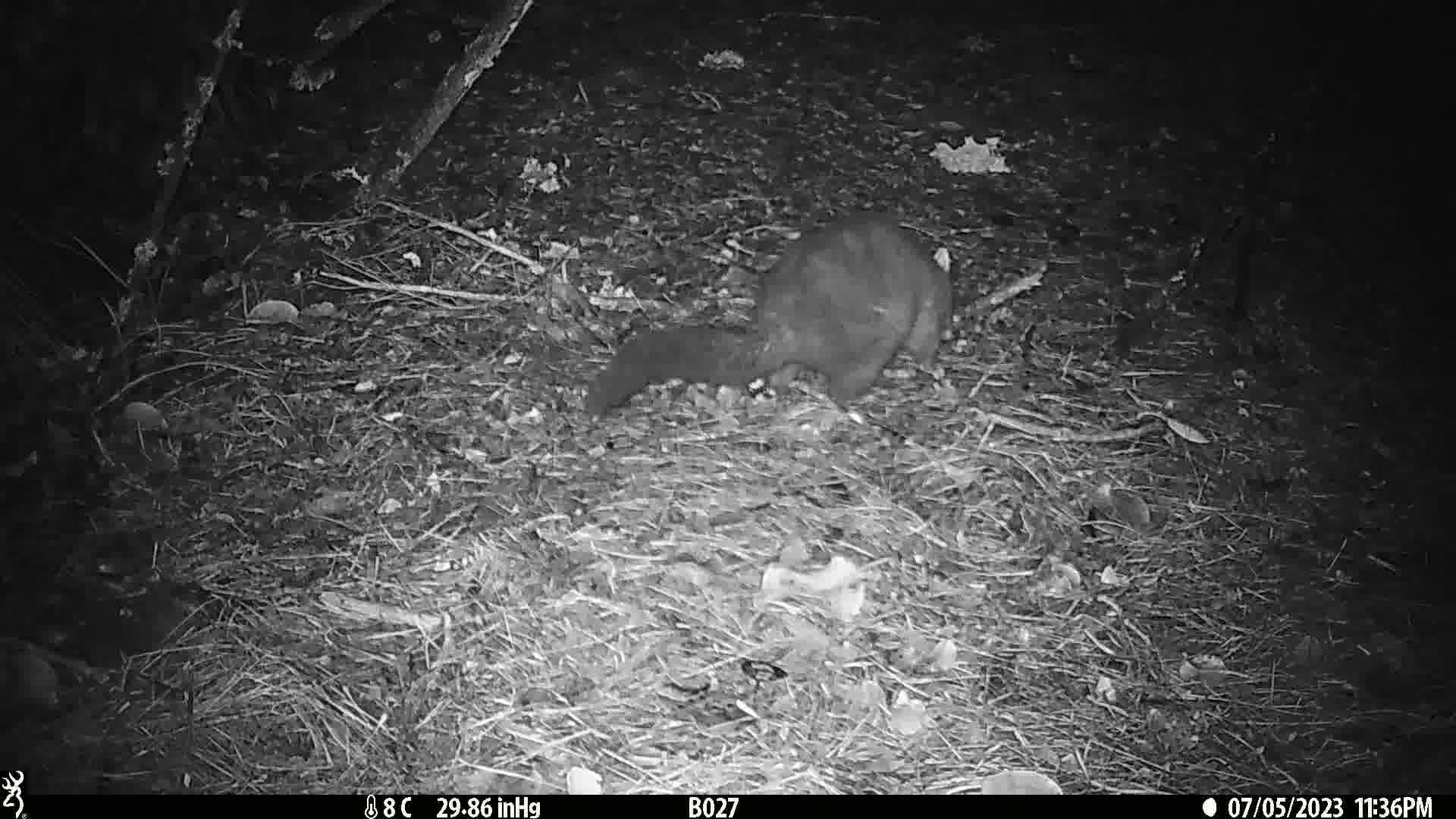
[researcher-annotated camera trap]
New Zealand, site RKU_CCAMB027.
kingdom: Animalia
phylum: Chordata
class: Mammalia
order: Diprotodontia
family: Phalangeridae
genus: Trichosurus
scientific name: Trichosurus vulpecula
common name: common brushtail possum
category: possum